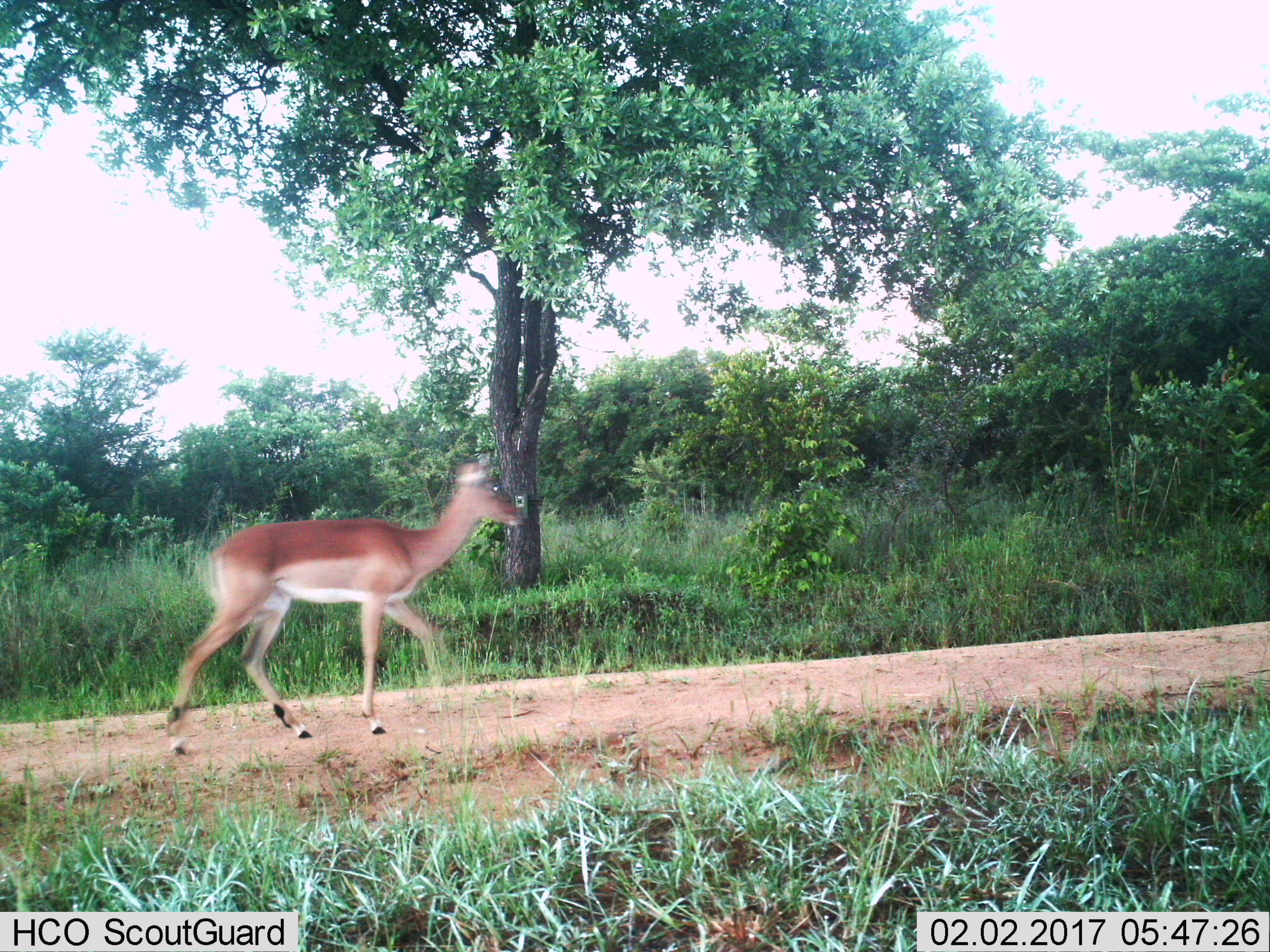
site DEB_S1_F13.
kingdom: Animalia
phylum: Chordata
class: Mammalia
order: Artiodactyla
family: Bovidae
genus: Aepyceros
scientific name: Aepyceros melampus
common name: impala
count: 1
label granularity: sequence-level